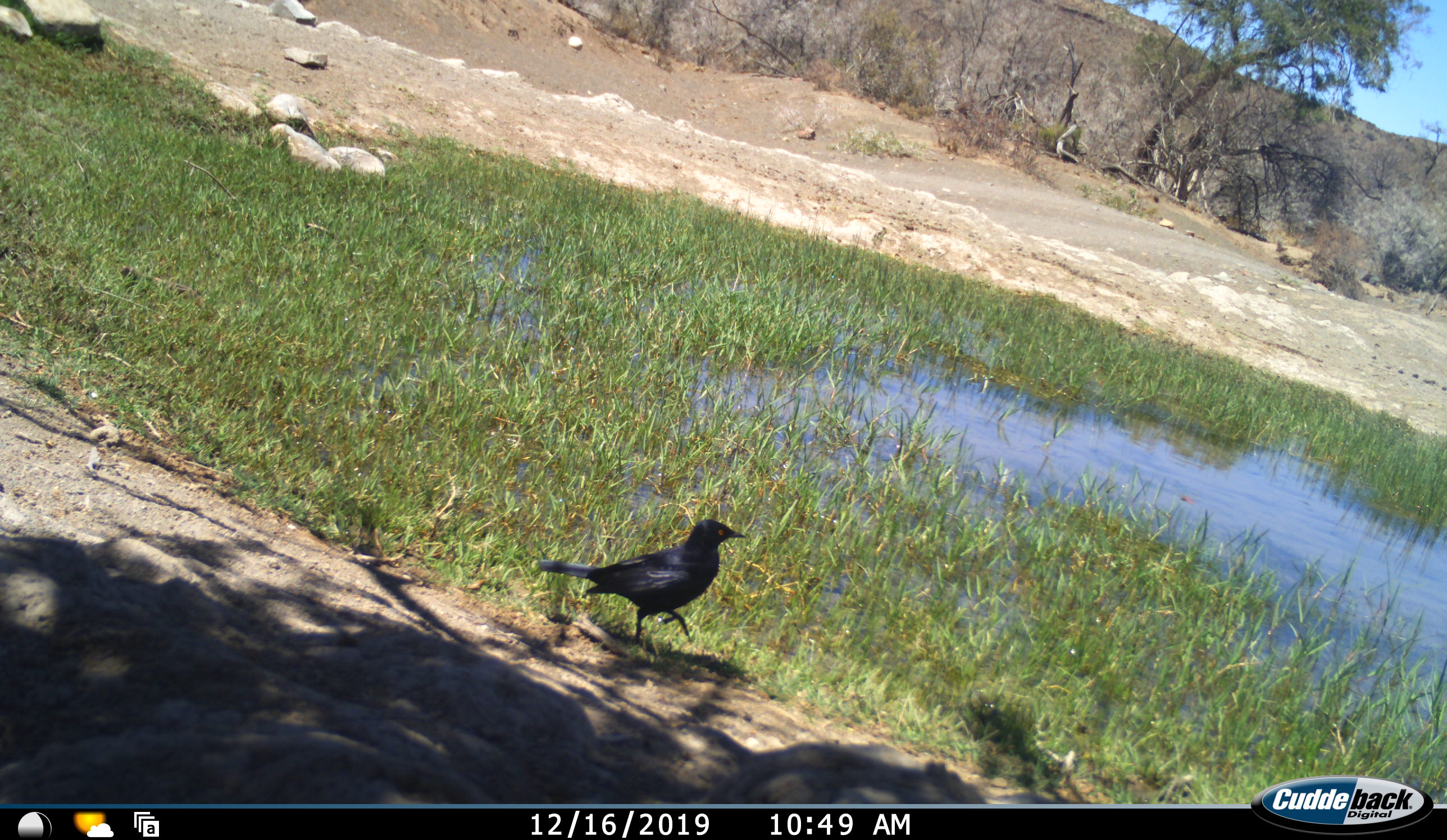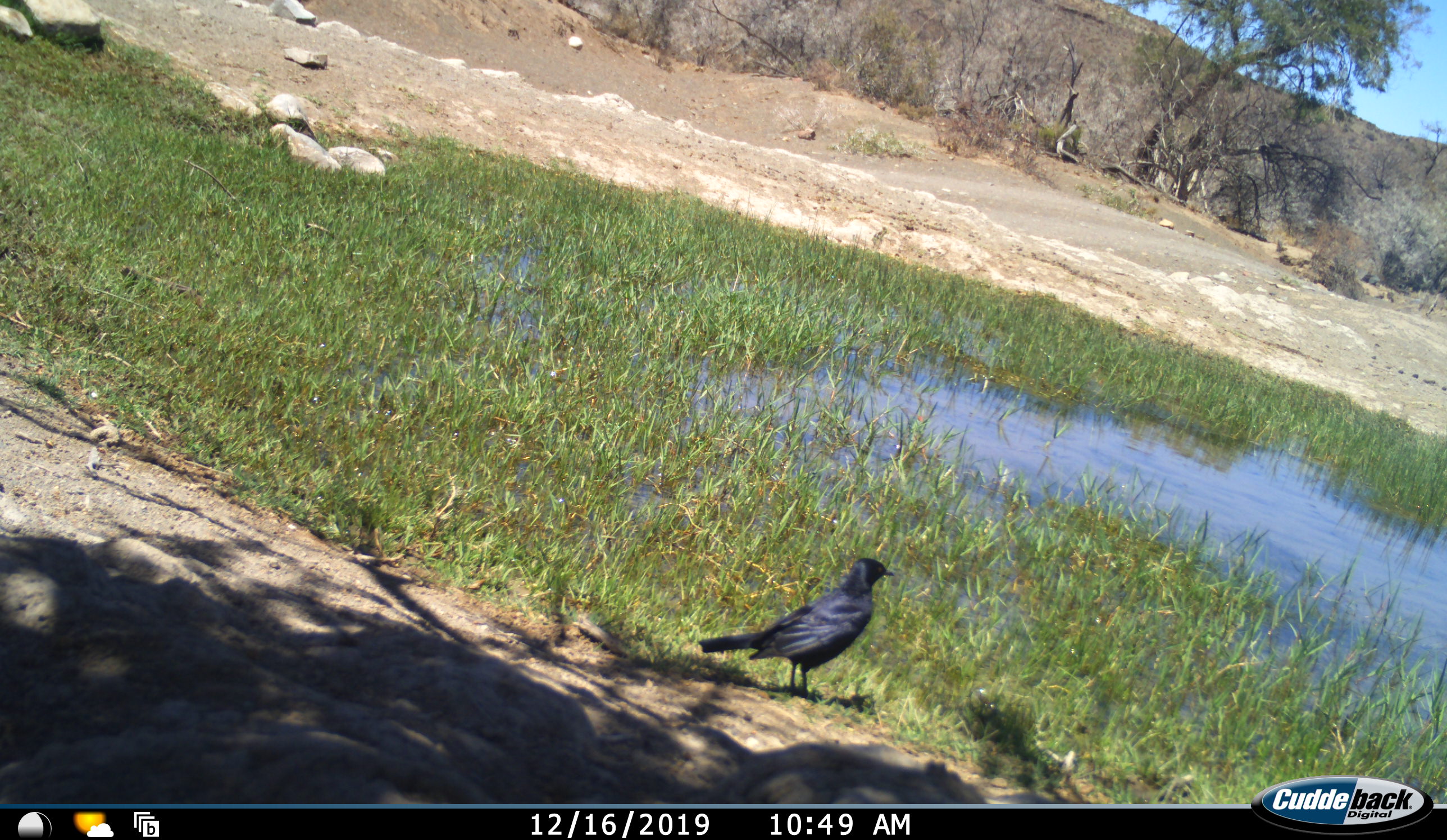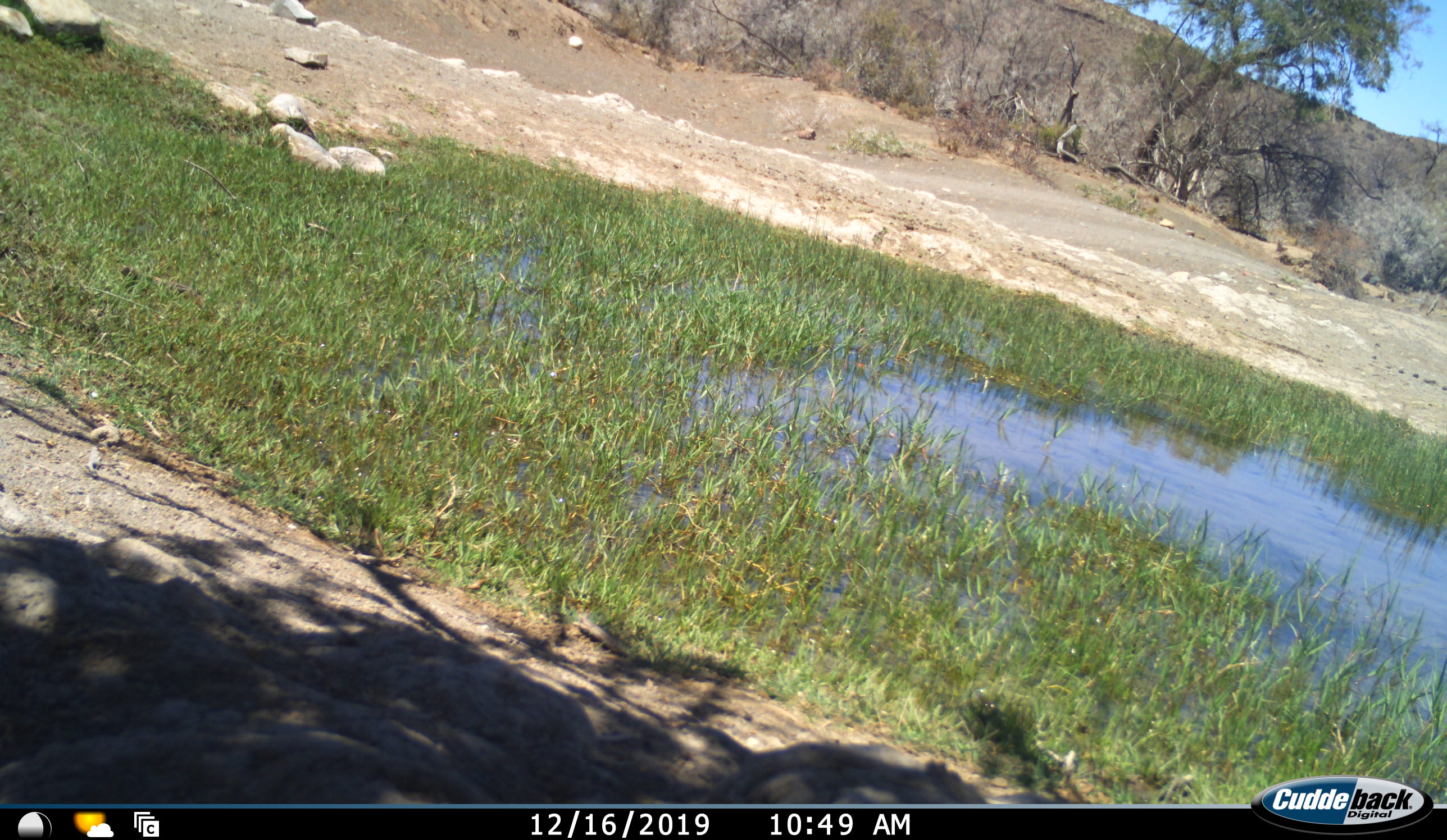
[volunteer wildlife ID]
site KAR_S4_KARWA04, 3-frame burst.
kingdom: Animalia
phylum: Chordata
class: Aves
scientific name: Aves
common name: bird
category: birdother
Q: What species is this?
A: Birdother (bird) (Aves).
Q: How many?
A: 1.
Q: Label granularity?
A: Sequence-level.